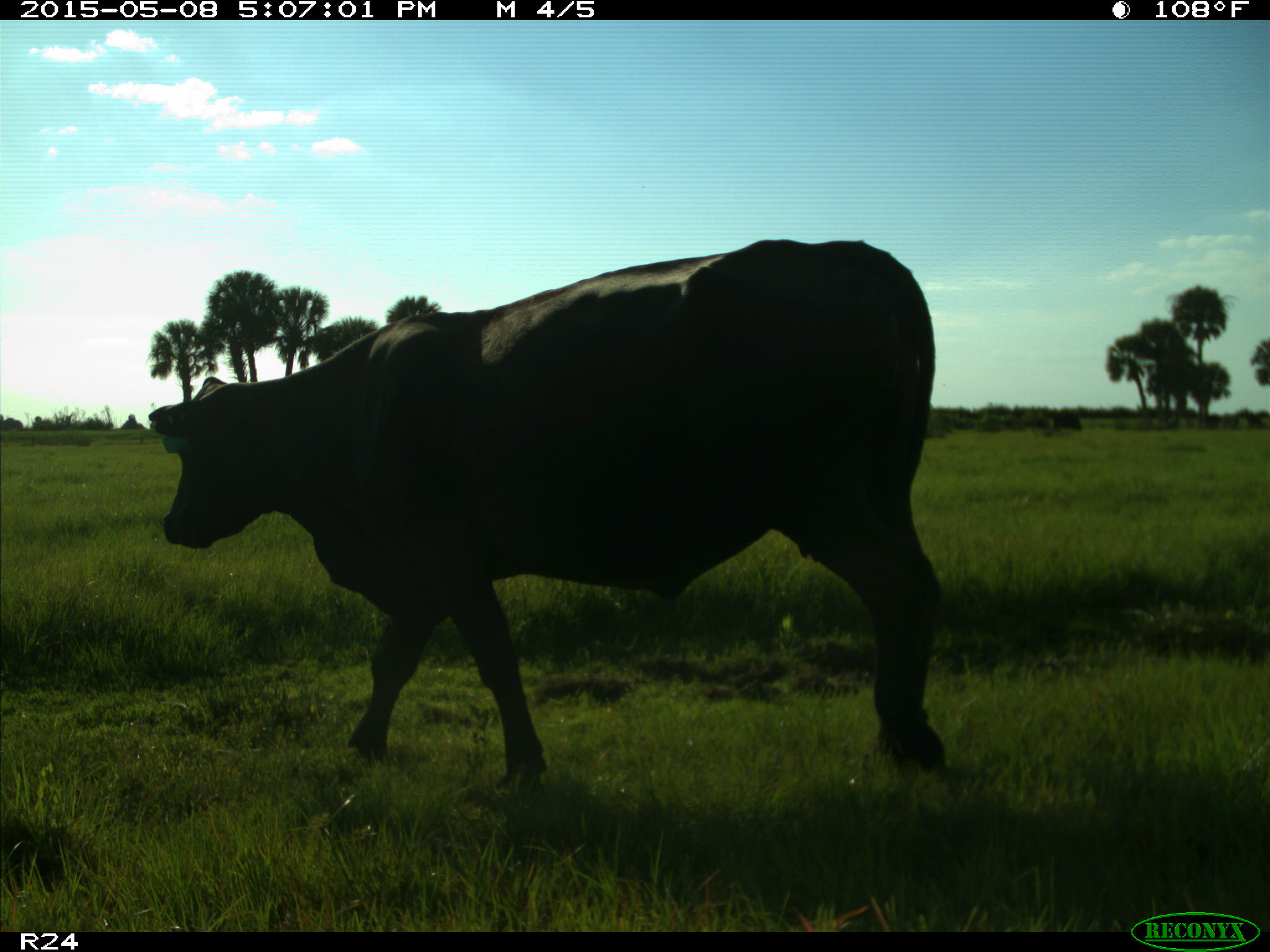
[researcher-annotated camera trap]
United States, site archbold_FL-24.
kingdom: Animalia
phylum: Chordata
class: Mammalia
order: Artiodactyla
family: Bovidae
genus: Bos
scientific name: Bos taurus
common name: domestic cow